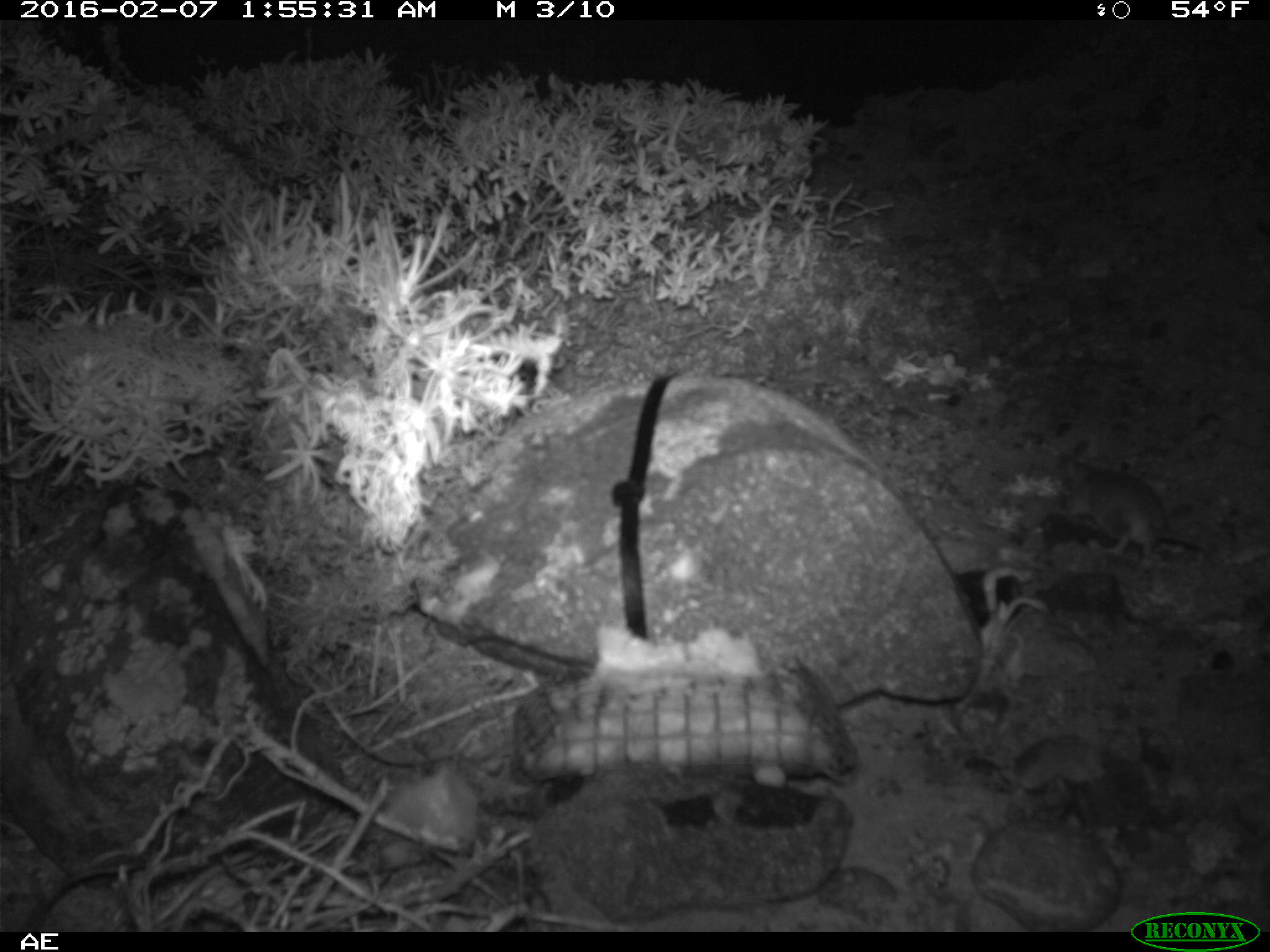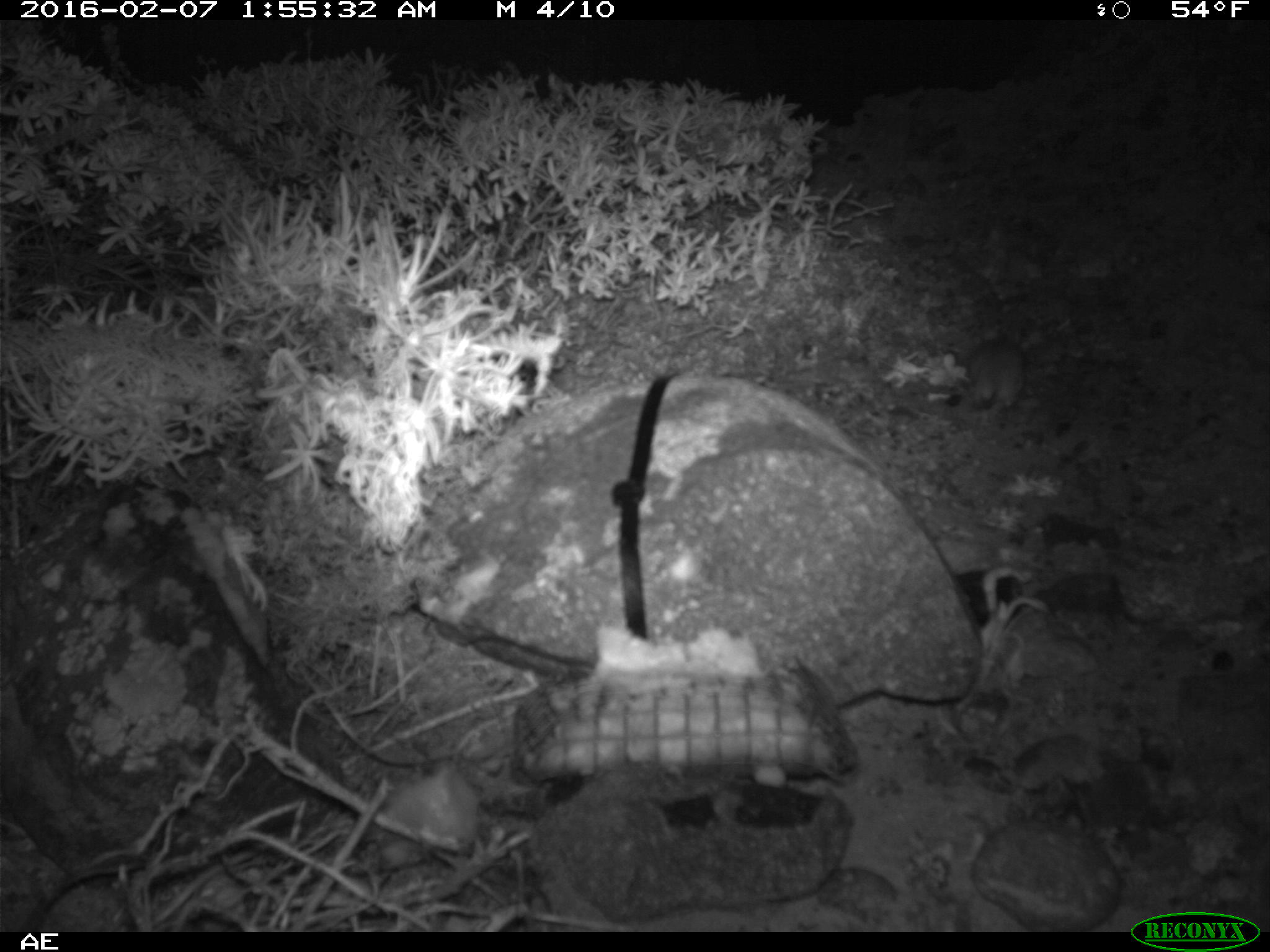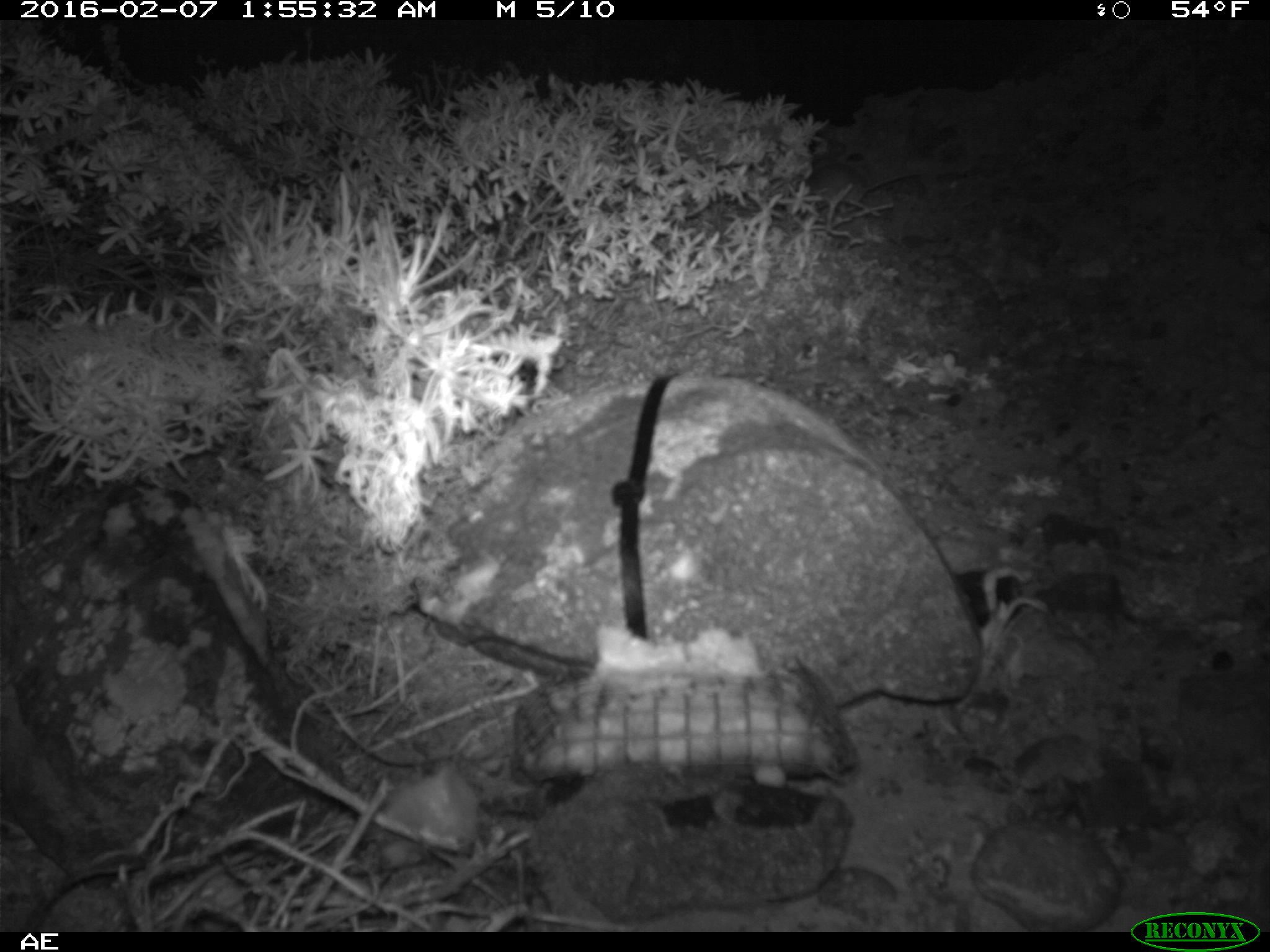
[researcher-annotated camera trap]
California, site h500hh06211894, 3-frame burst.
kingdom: Animalia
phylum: Chordata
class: Mammalia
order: Rodentia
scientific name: Rodentia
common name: rodent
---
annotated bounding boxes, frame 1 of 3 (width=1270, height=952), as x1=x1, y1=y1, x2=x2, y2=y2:
rodent: x1=1046, y1=456, x2=1207, y2=562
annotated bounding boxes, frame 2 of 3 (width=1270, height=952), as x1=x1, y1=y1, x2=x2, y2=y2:
rodent: x1=966, y1=326, x2=1028, y2=415